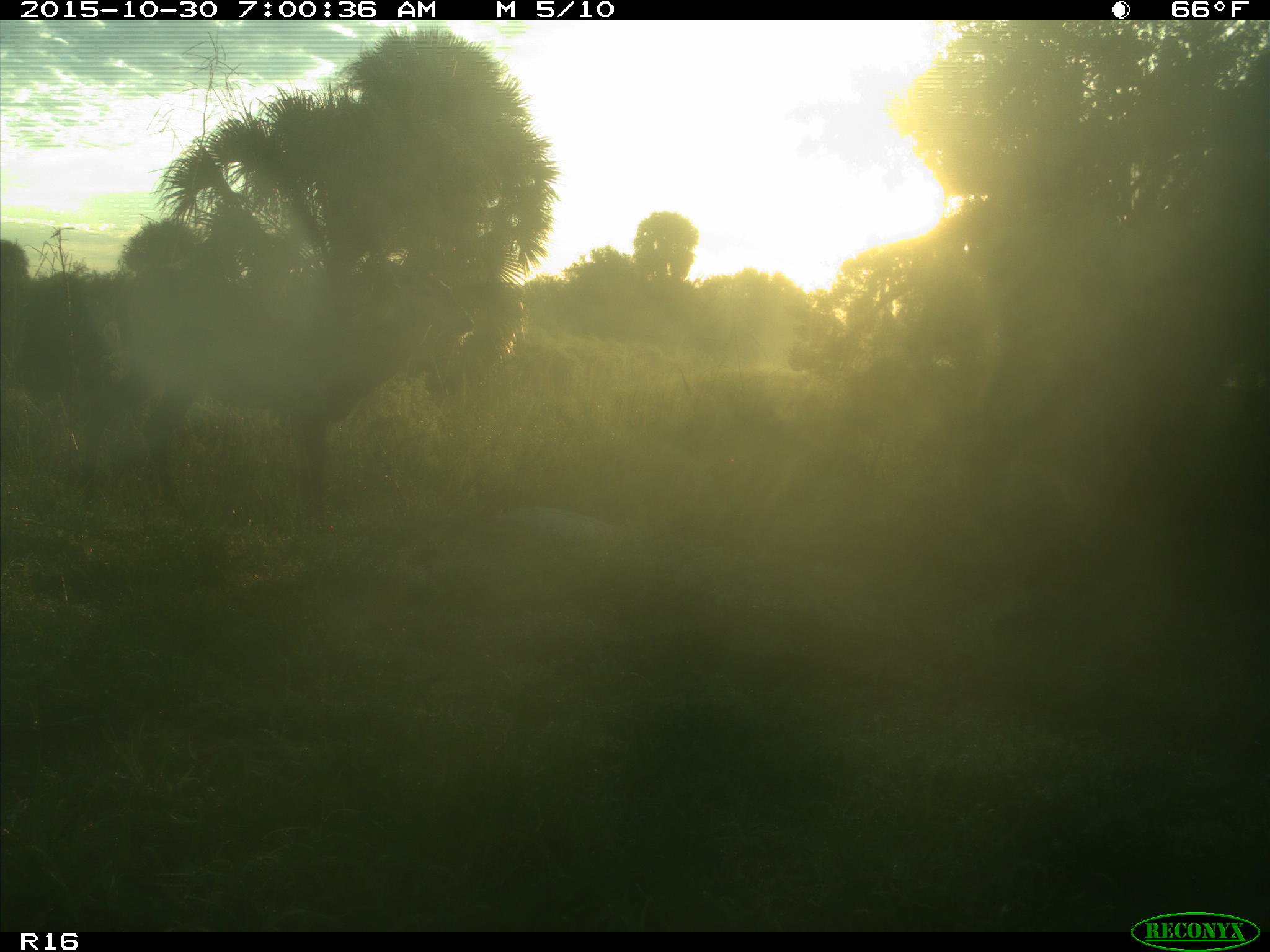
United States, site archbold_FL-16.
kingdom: Animalia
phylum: Chordata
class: Mammalia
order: Artiodactyla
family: Cervidae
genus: Odocoileus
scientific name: Odocoileus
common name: deer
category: unidentified deer